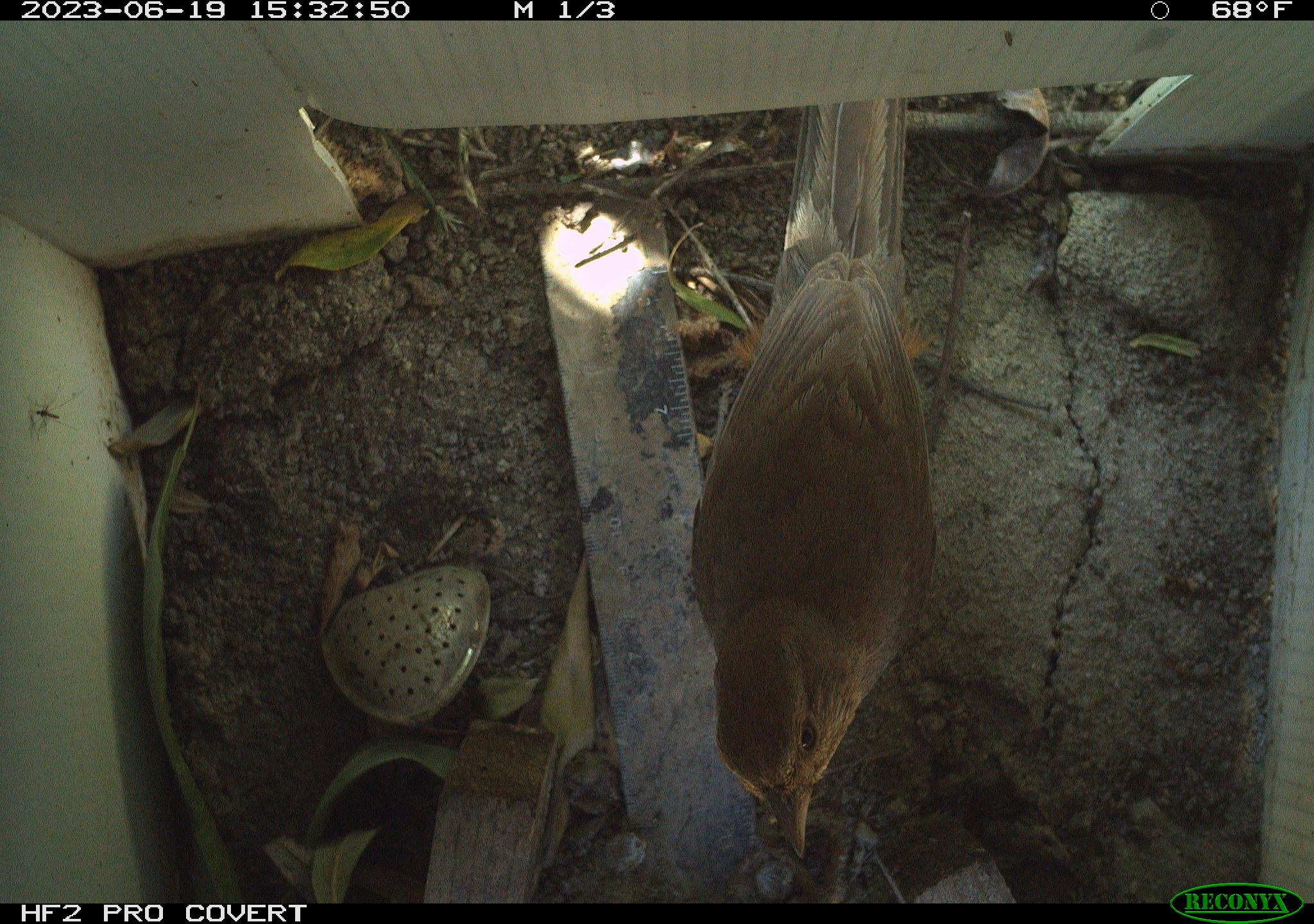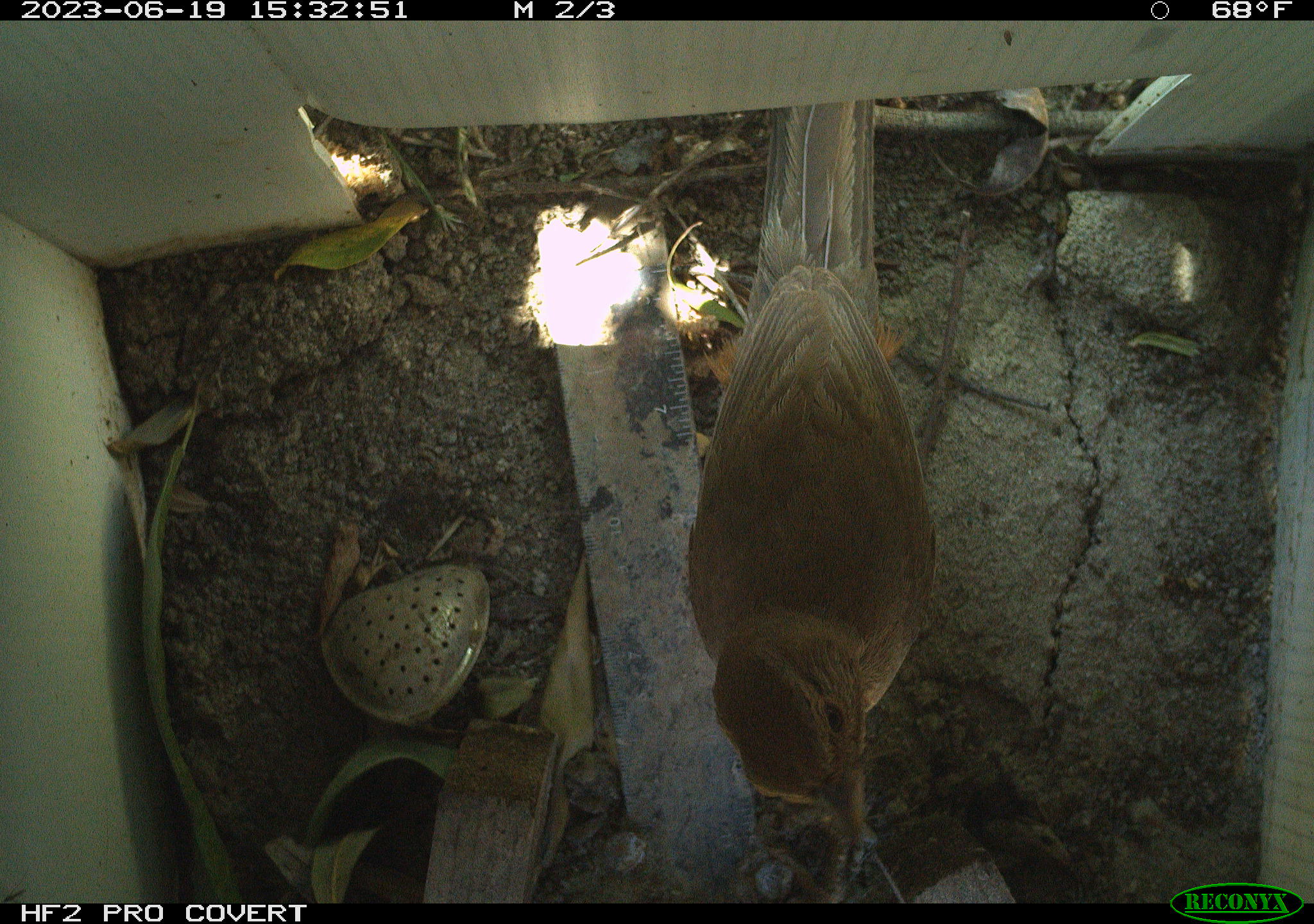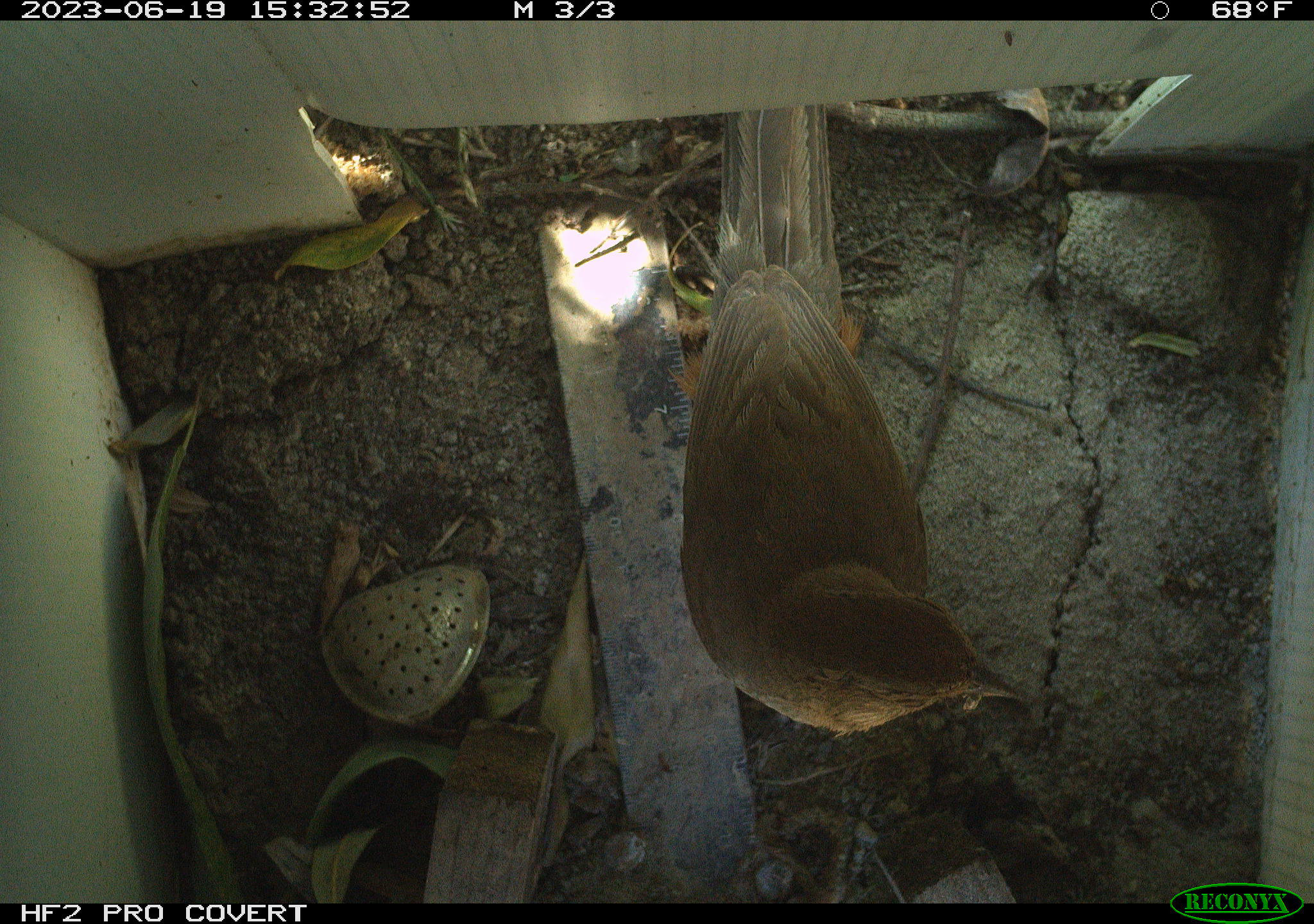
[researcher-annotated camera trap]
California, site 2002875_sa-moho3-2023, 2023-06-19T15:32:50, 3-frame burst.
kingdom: Animalia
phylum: Chordata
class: Aves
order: Passeriformes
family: Passerellidae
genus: Melozone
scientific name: Melozone crissalis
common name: california towhee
California towhee (Melozone crissalis).